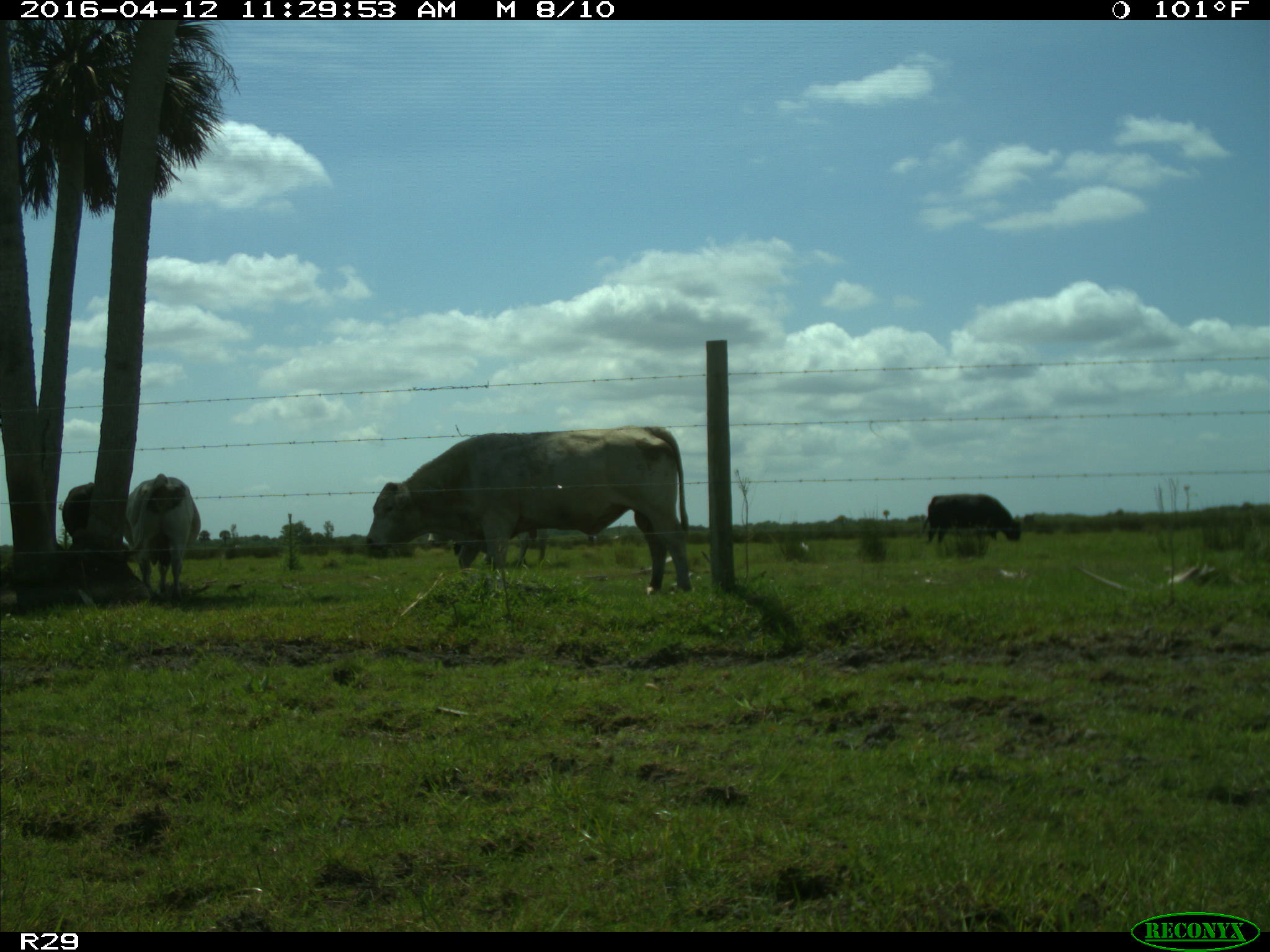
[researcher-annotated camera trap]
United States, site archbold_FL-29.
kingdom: Animalia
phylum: Chordata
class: Mammalia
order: Artiodactyla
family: Bovidae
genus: Bos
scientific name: Bos taurus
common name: domestic cow